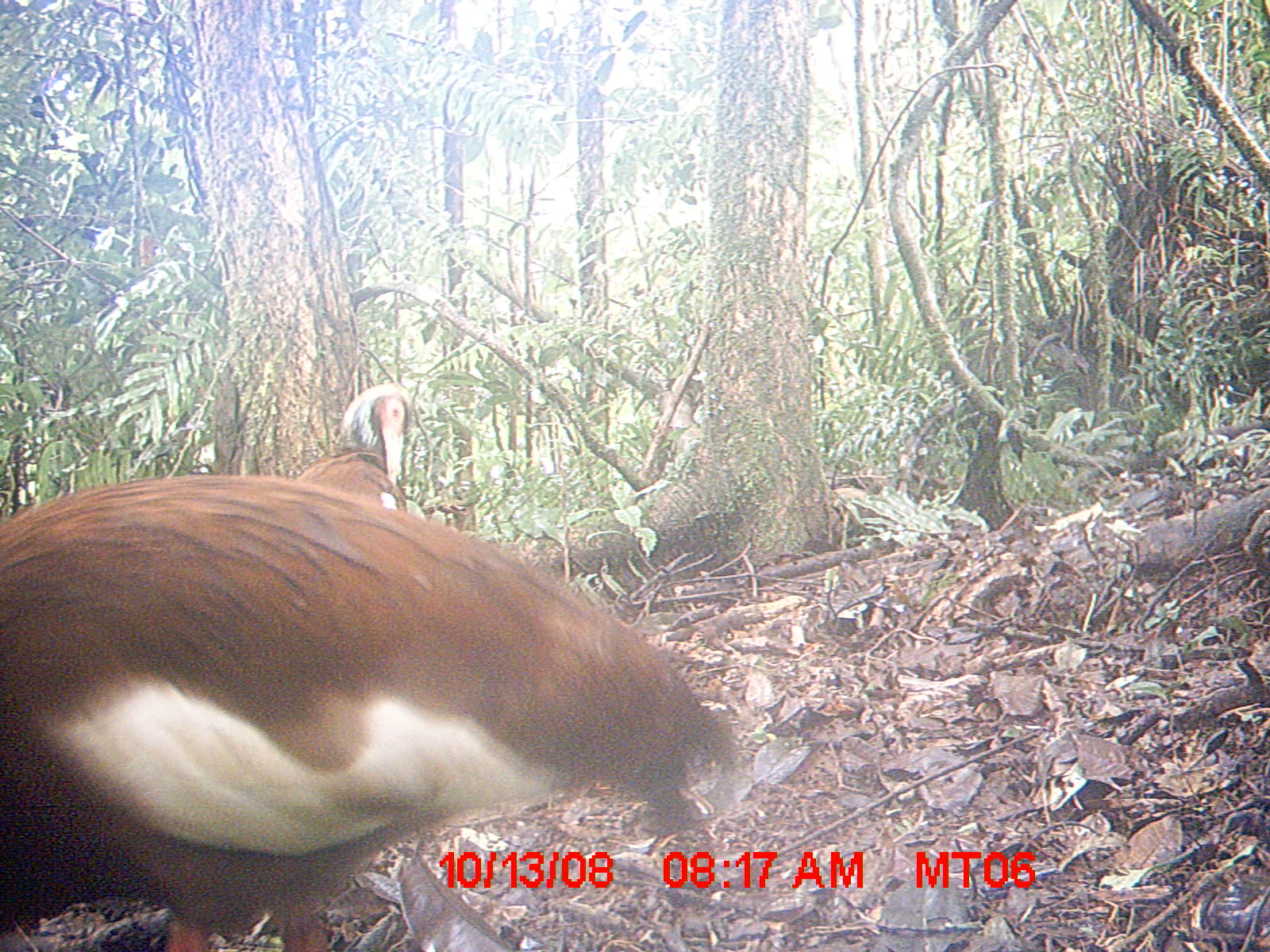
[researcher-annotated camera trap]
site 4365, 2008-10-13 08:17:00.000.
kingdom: Animalia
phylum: Chordata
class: Aves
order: Pelecaniformes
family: Threskiornithidae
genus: Lophotibis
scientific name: Lophotibis cristata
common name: madagascan ibis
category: lophotibis cristataa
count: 2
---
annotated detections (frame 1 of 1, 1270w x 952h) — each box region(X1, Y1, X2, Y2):
lophotibis cristataa: region(0, 471, 721, 951); region(294, 381, 426, 518)